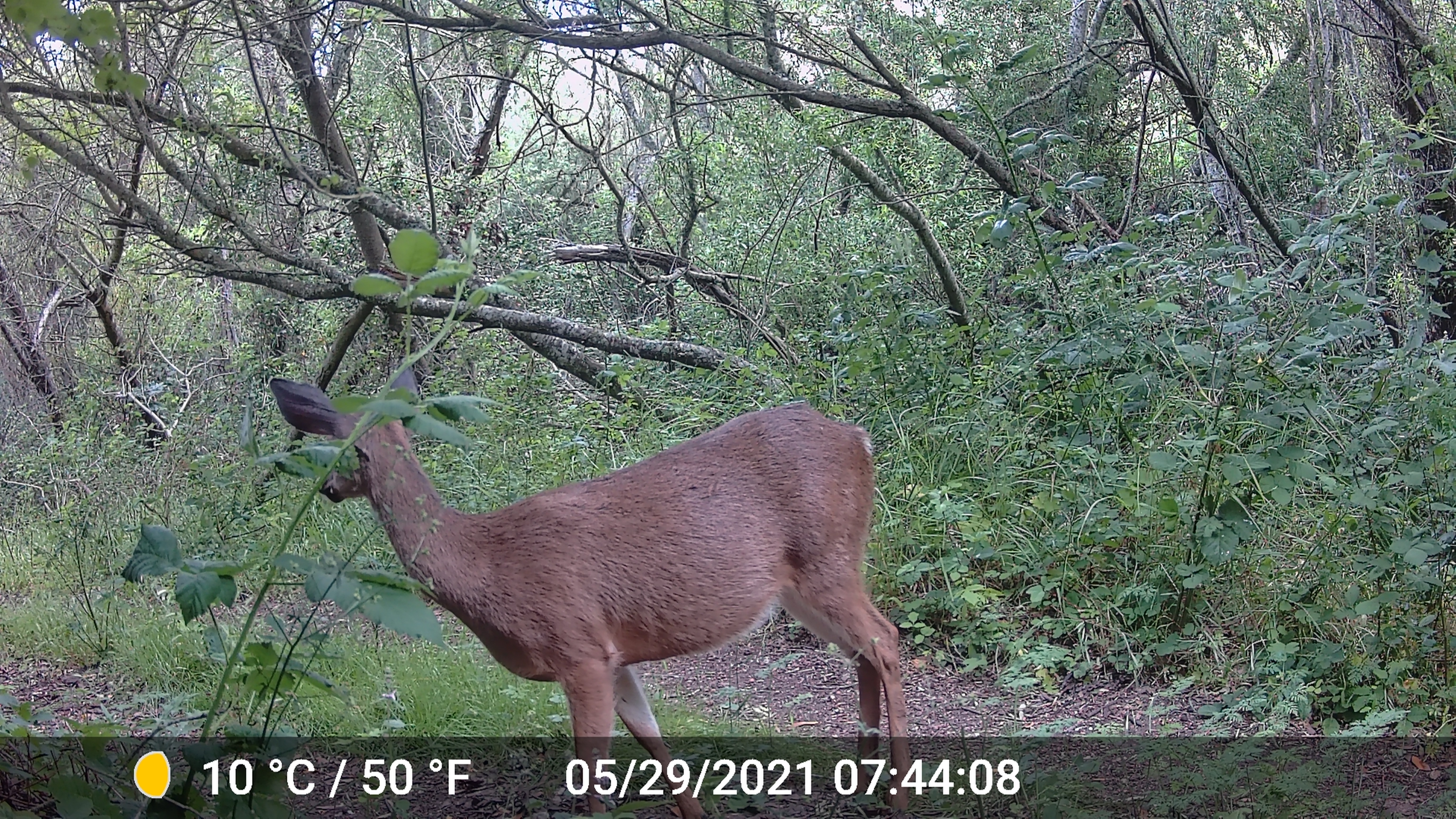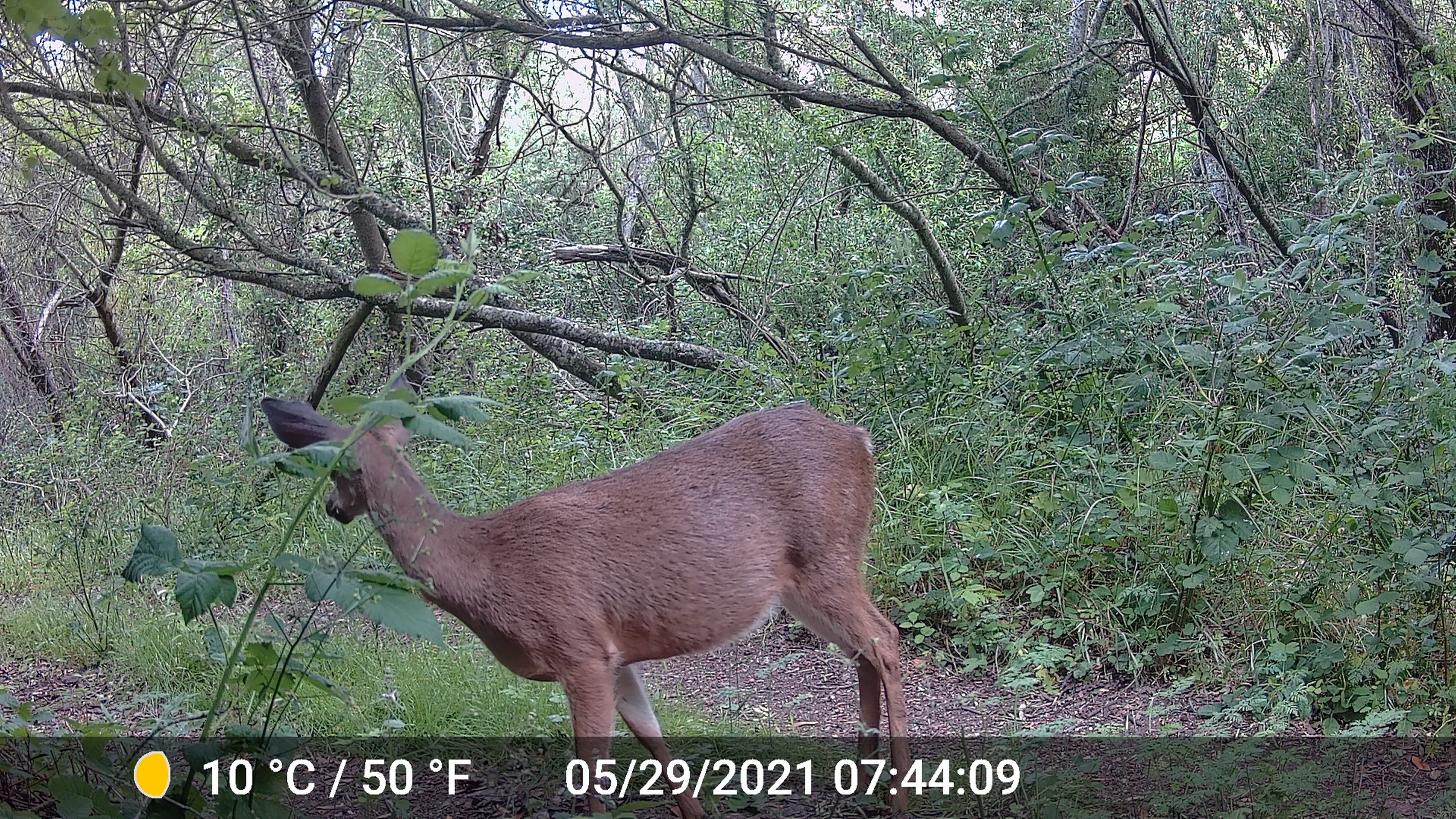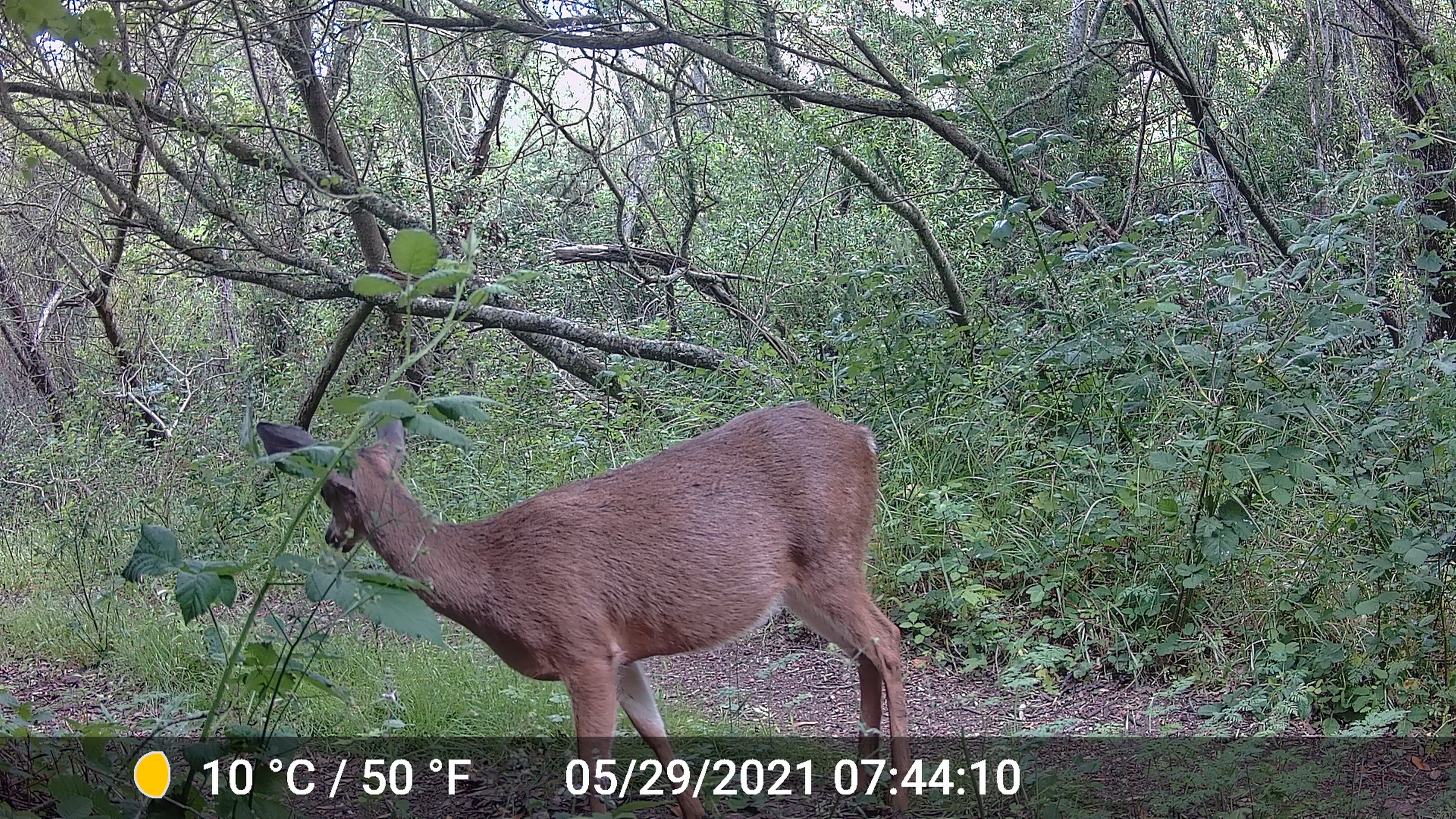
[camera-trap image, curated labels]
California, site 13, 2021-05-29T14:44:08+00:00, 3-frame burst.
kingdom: Animalia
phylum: Chordata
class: Mammalia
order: Artiodactyla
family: Cervidae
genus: Odocoileus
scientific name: Odocoileus hemionus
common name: mule deer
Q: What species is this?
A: Mule deer (Odocoileus hemionus).